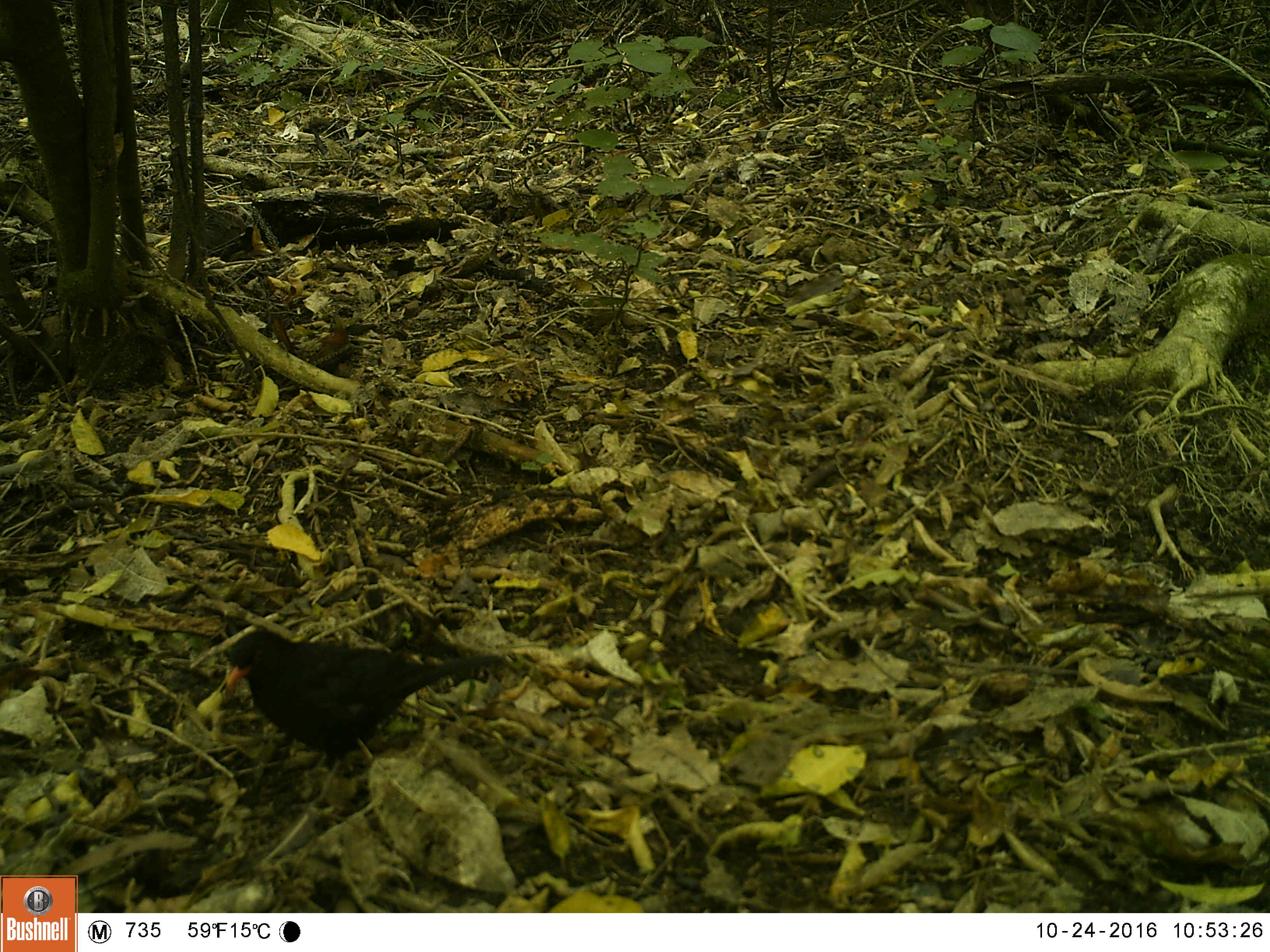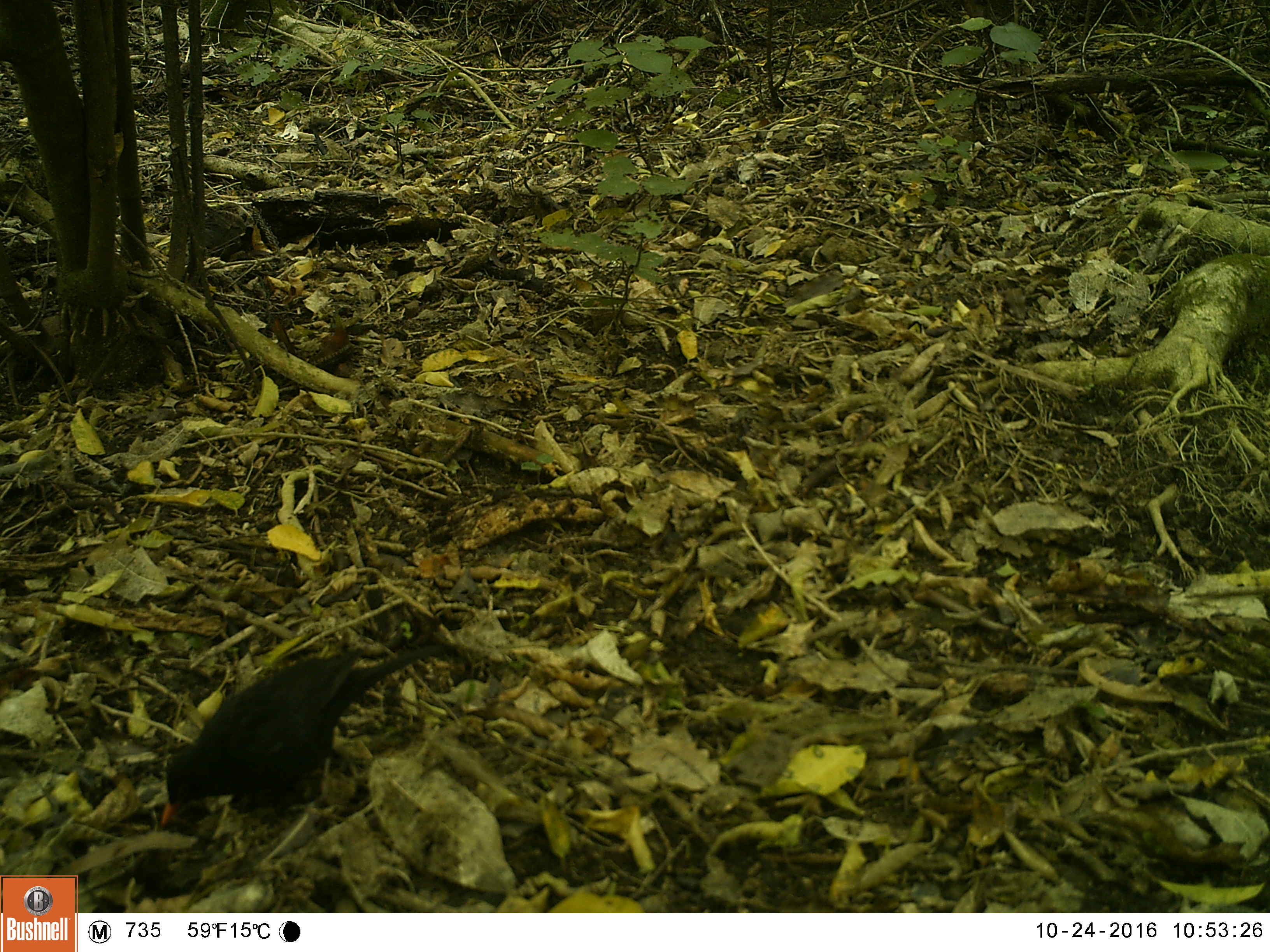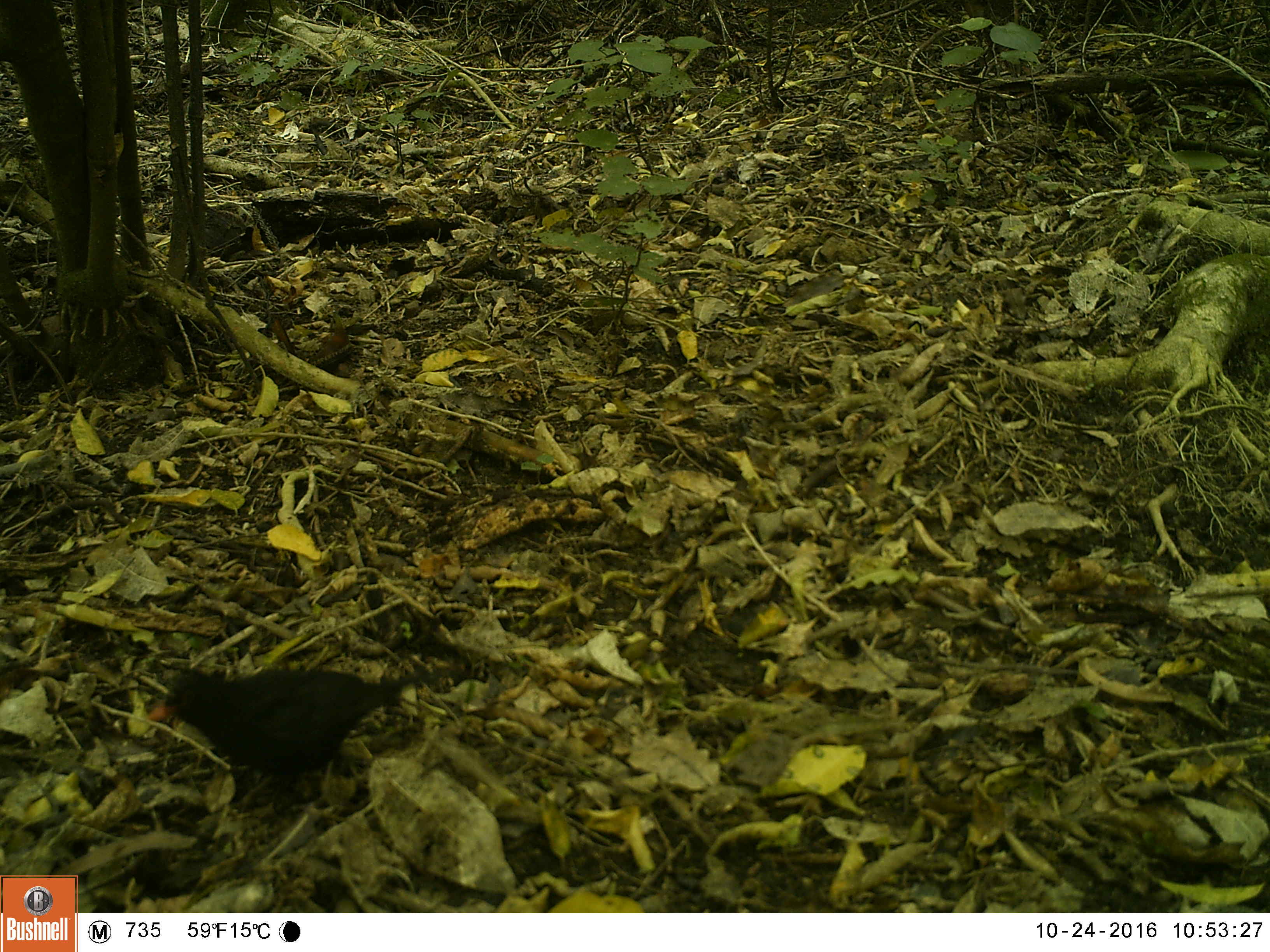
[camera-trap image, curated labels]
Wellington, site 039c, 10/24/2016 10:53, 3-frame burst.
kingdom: Animalia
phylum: Chordata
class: Aves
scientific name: Aves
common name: bird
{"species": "bird (Aves)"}